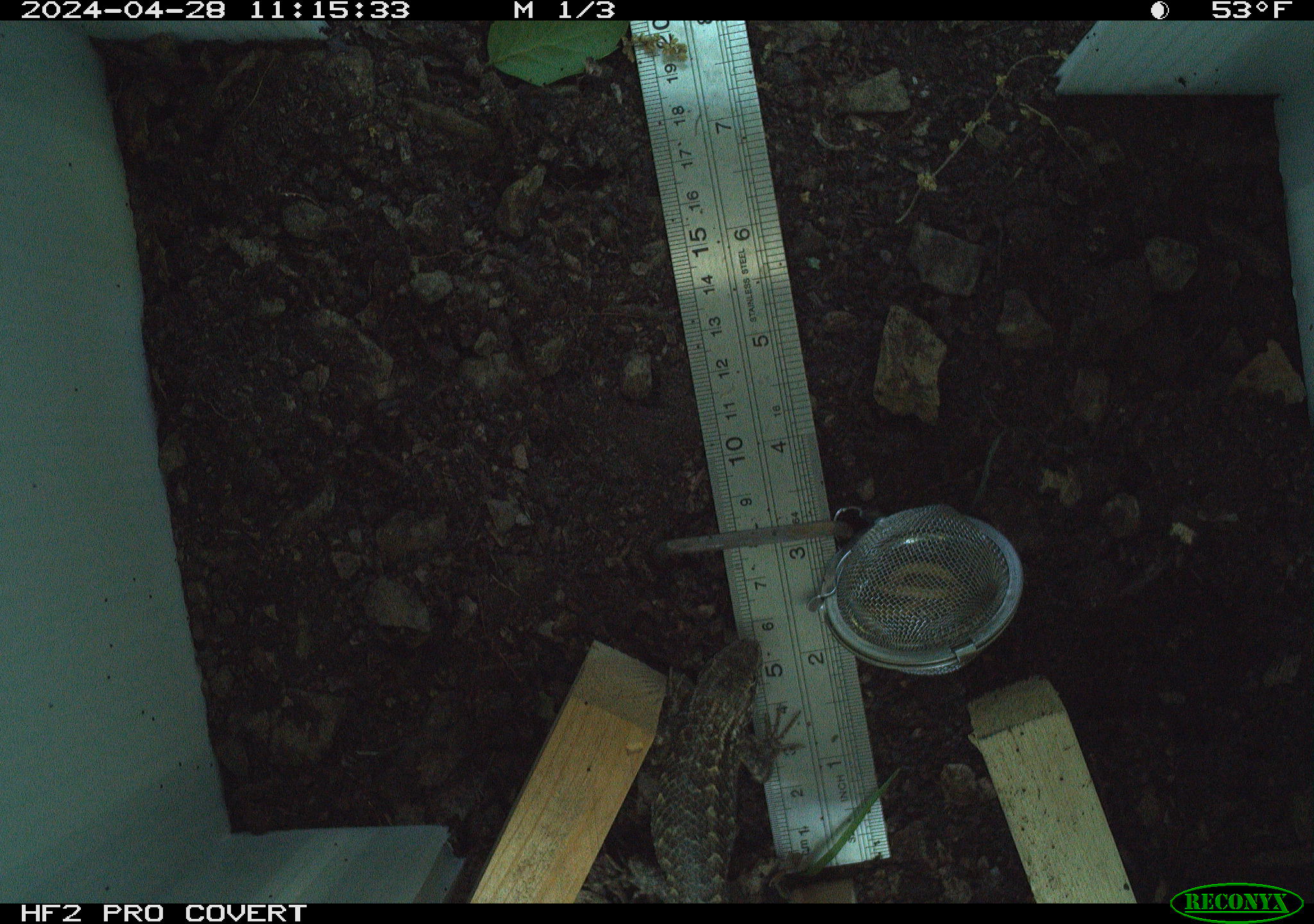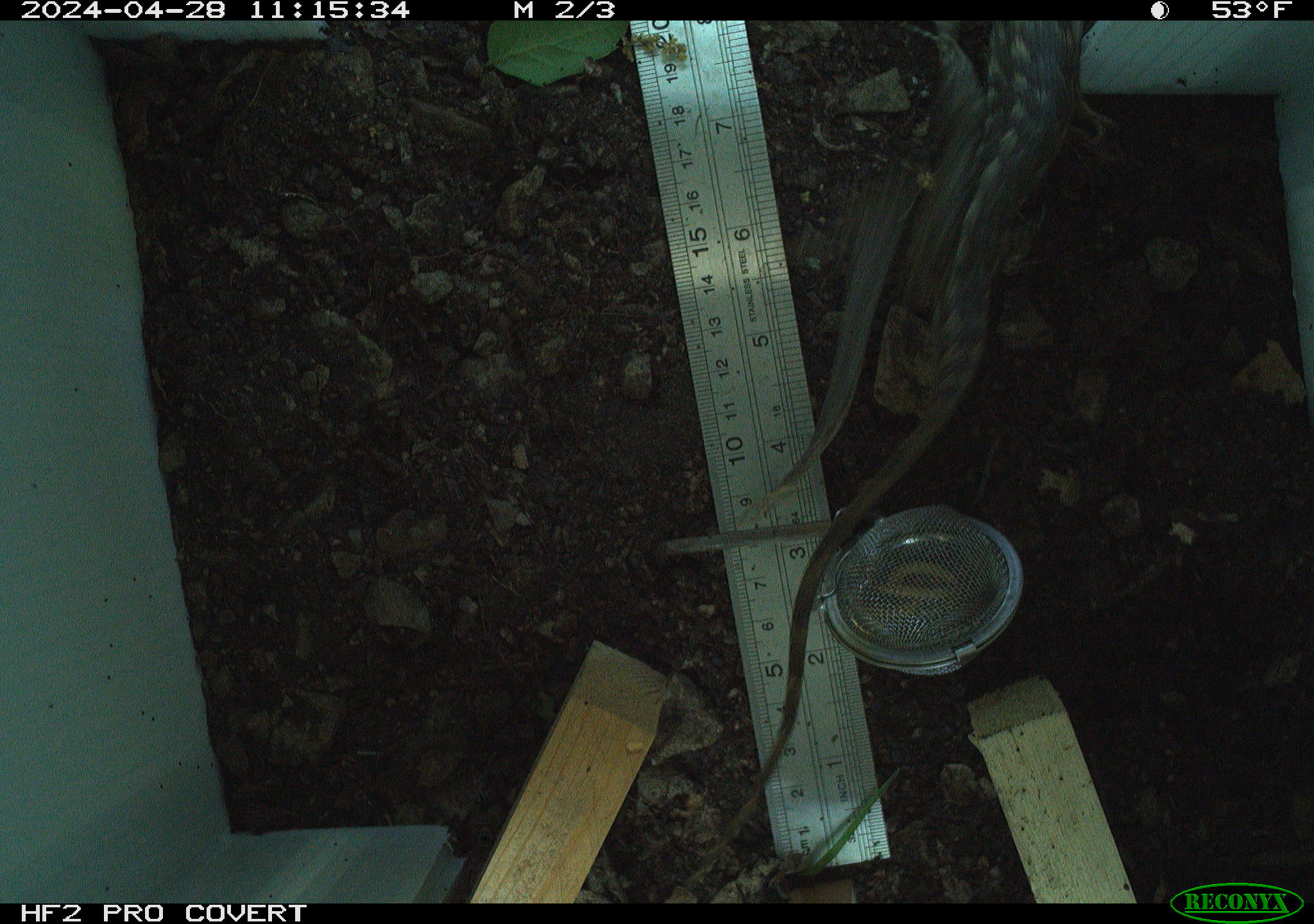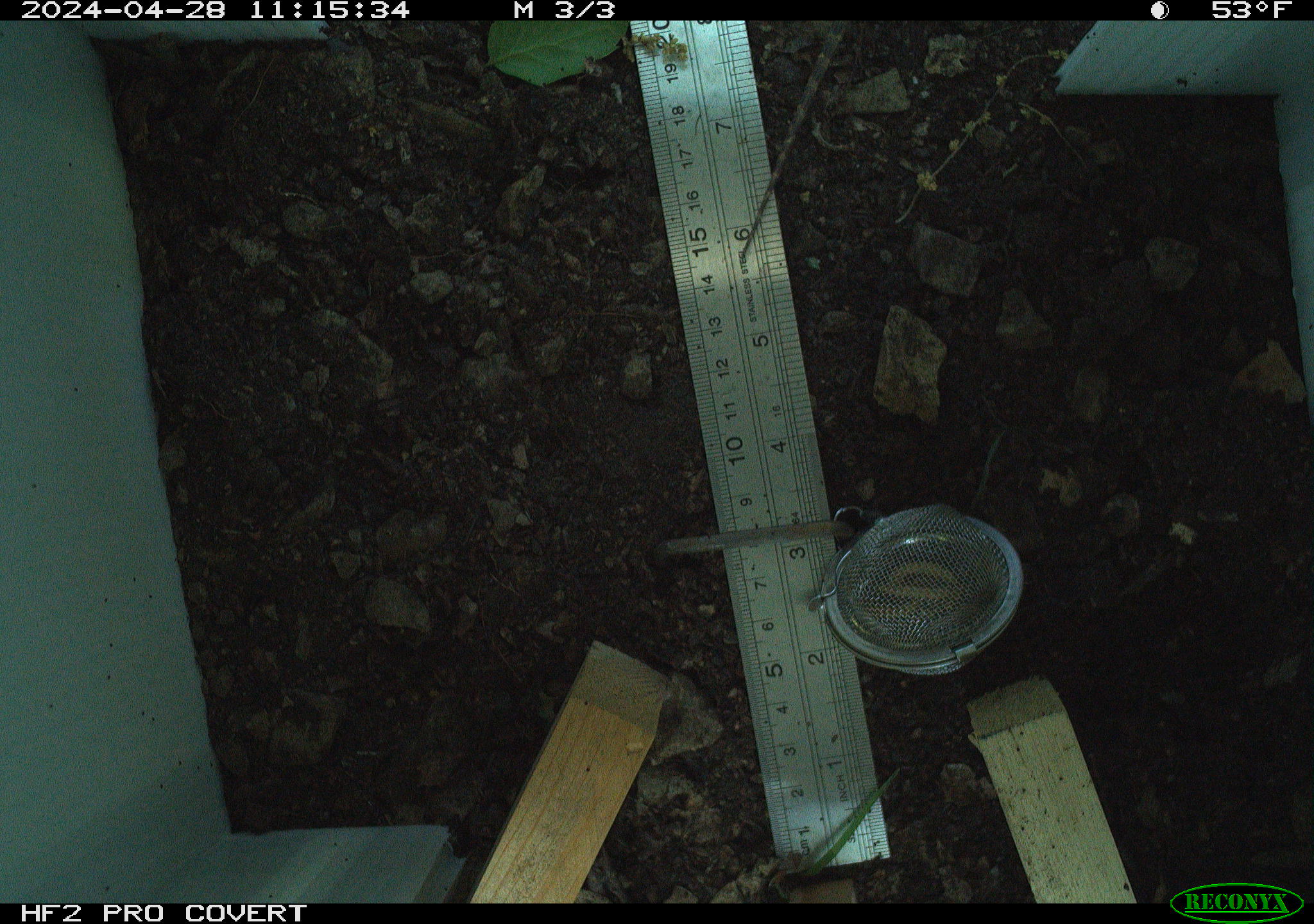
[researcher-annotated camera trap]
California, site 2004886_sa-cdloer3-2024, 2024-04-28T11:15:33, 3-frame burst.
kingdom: Animalia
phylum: Chordata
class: Reptilia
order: Squamata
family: Phrynosomatidae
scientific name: Phrynosomatidae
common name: north american spiny lizards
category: sceloporus/uta species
Sceloporus/uta species (north american spiny lizards) (Phrynosomatidae).